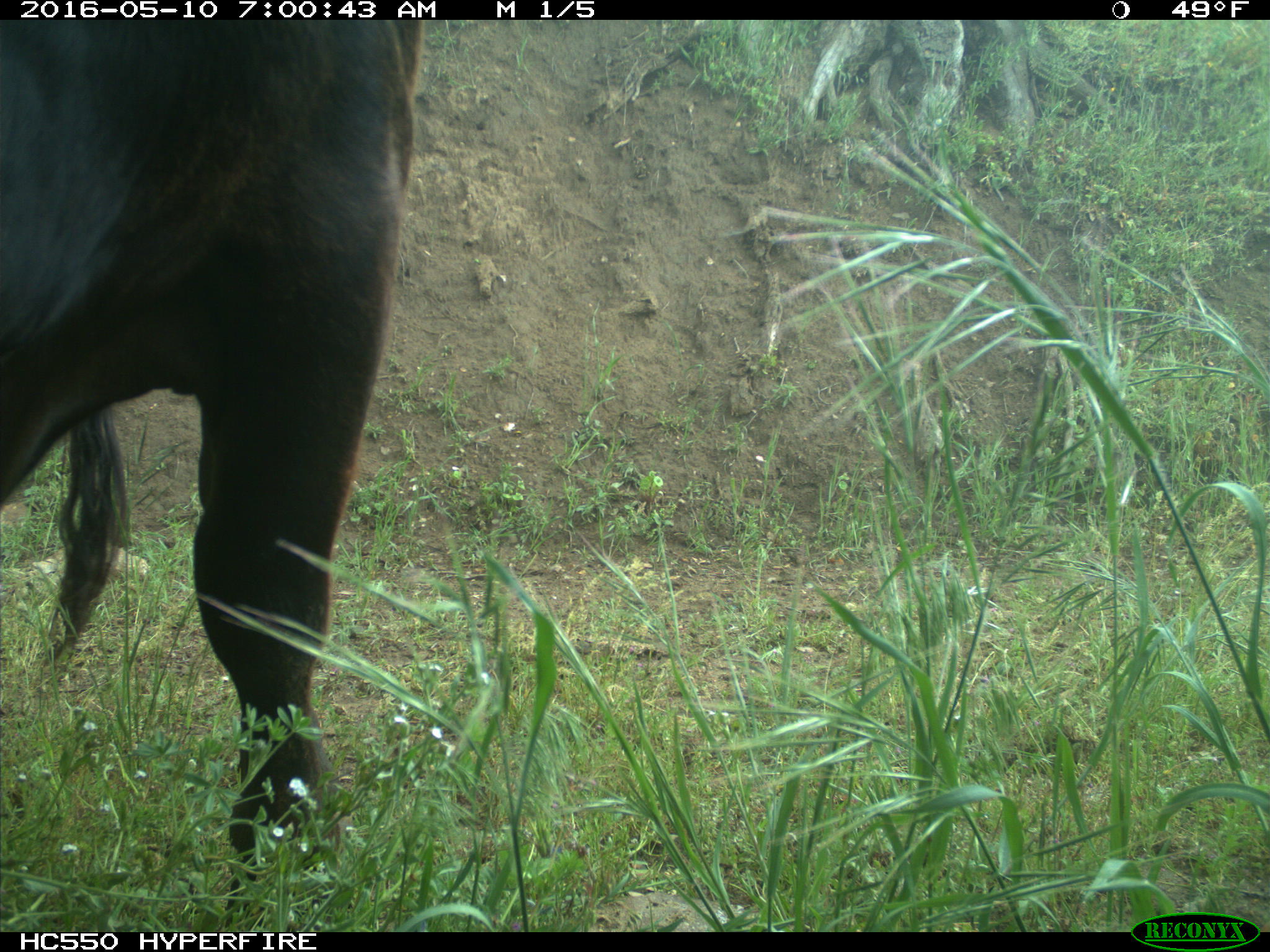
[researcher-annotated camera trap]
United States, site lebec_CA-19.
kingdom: Animalia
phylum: Chordata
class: Mammalia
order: Artiodactyla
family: Bovidae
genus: Bos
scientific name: Bos taurus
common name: domestic cow